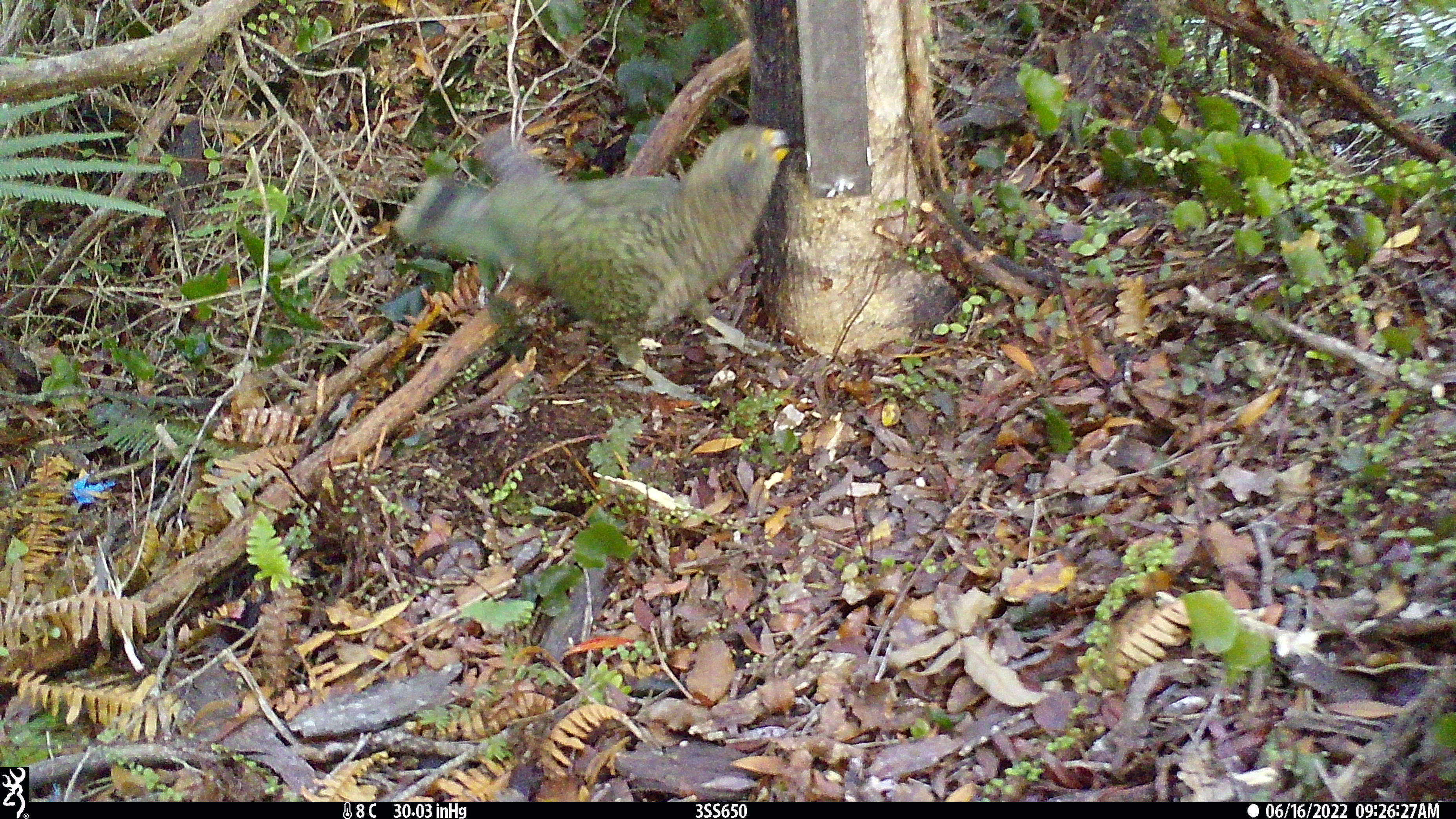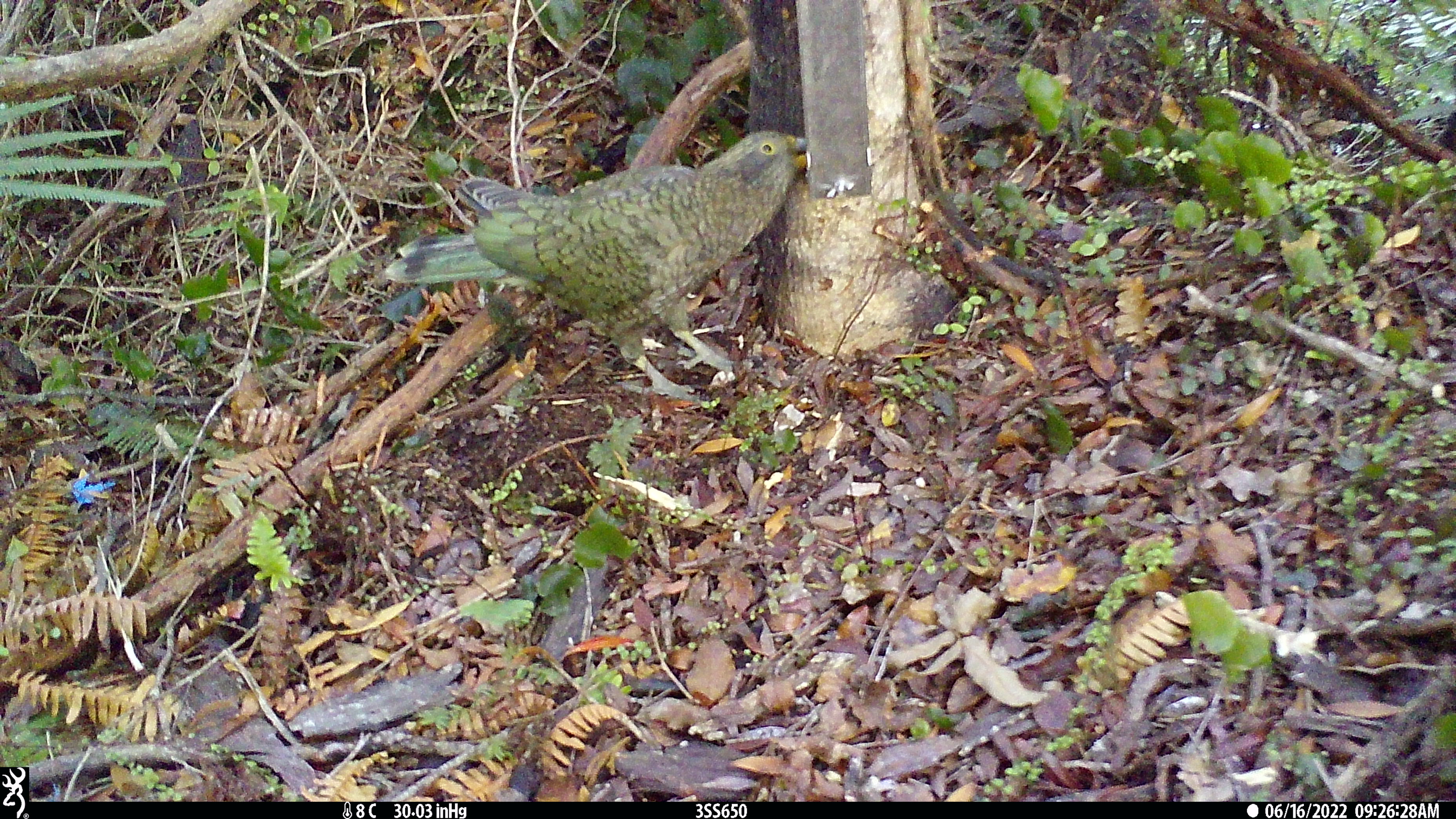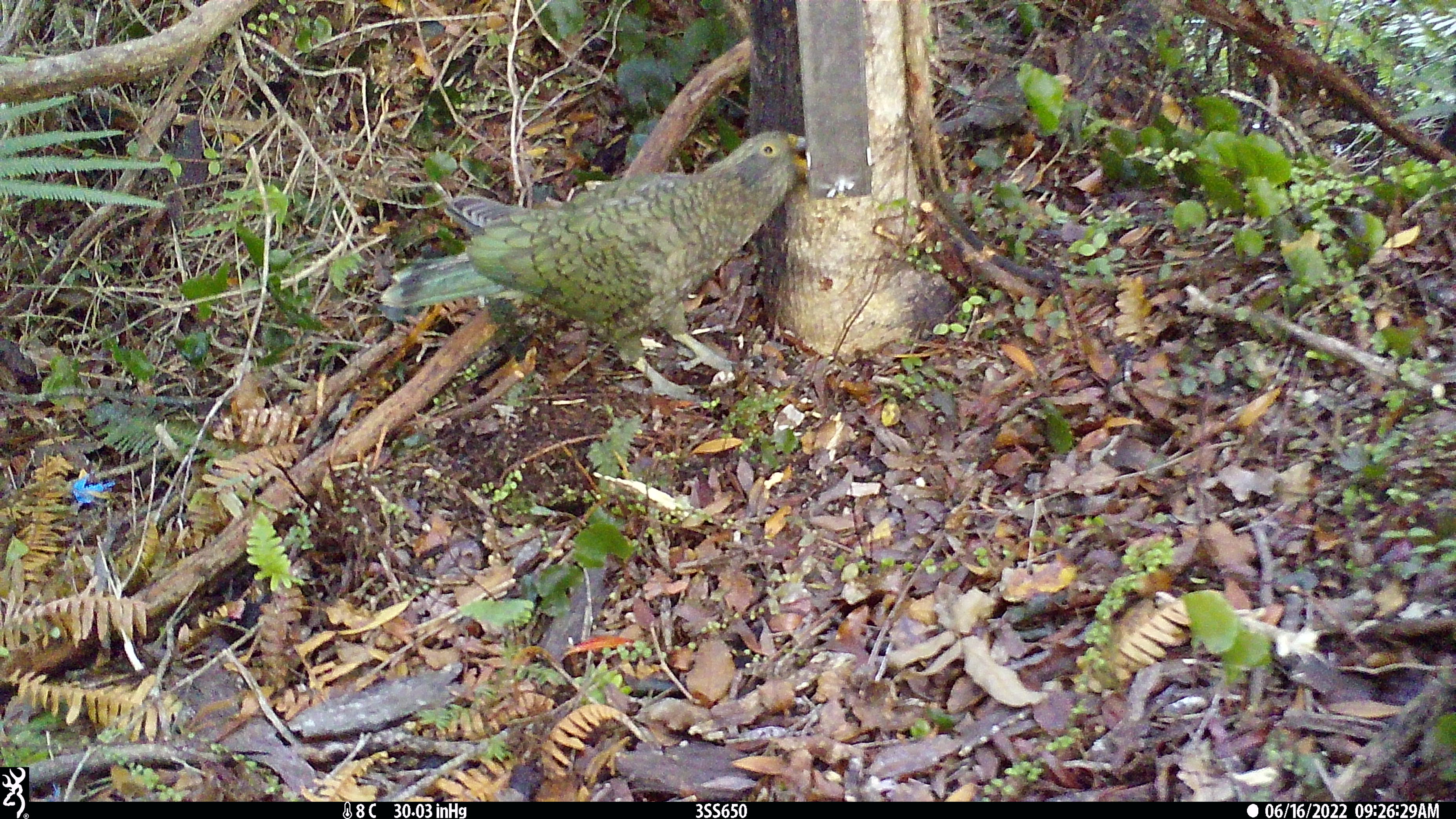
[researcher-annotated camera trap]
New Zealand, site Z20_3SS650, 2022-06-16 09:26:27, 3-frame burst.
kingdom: Animalia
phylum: Chordata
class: Aves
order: Psittaciformes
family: Strigopidae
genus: Nestor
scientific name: Nestor notabilis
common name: kea